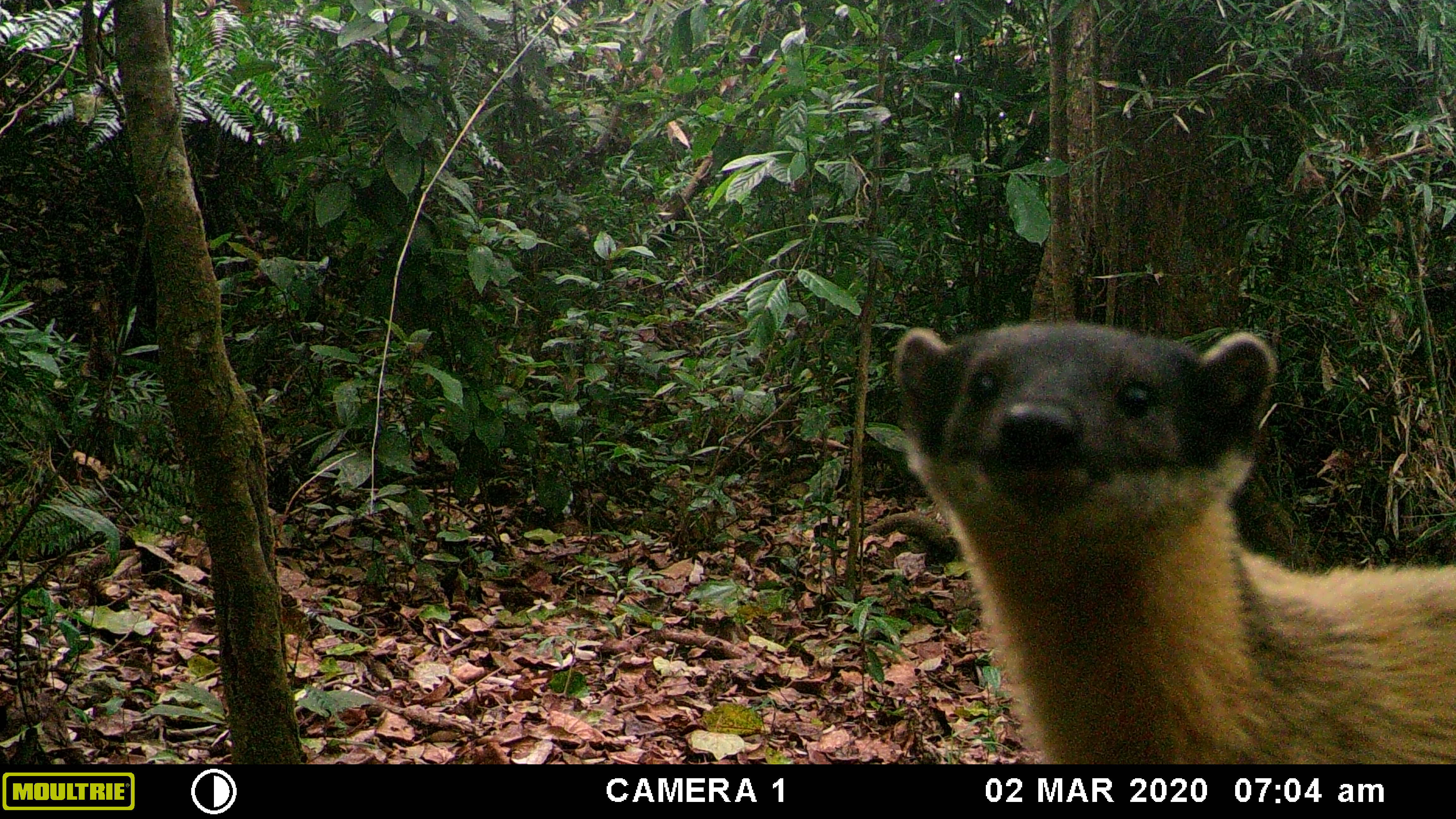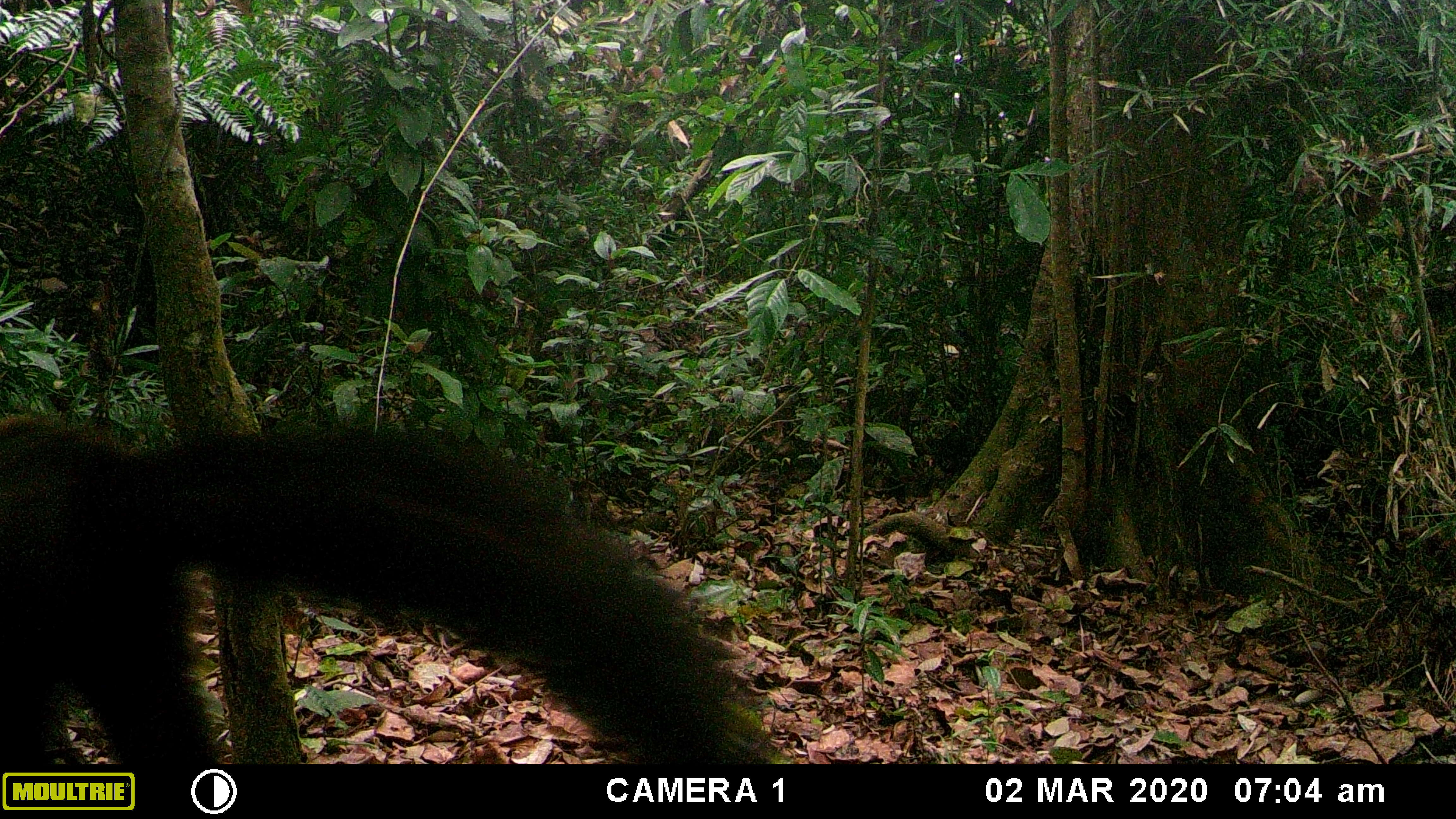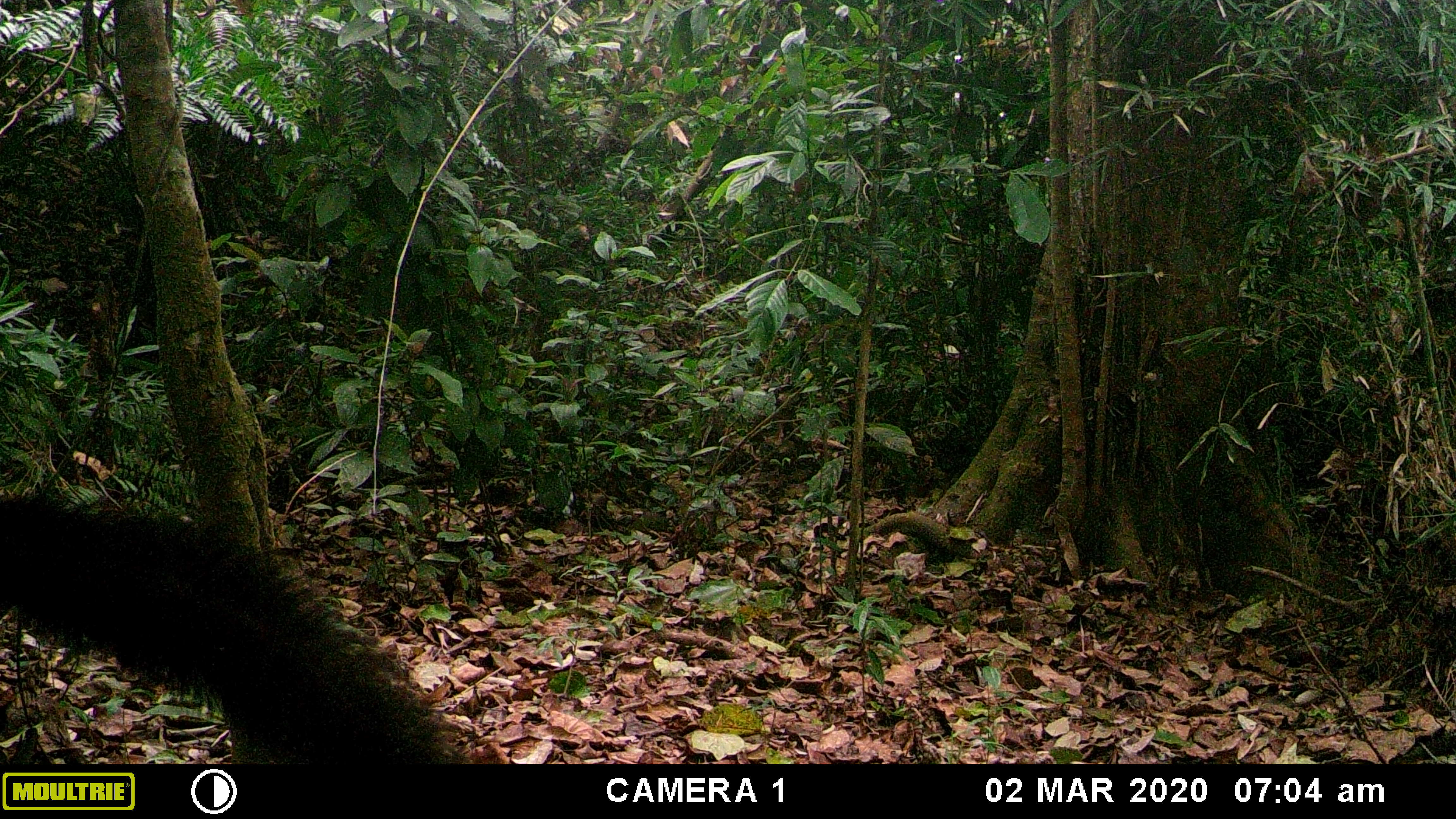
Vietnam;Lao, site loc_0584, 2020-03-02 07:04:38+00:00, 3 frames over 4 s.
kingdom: Animalia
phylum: Chordata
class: Mammalia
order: Carnivora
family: Mustelidae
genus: Martes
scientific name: Martes flavigula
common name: yellow-throated marten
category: yellow throated marten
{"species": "yellow throated marten (yellow-throated marten) (Martes flavigula)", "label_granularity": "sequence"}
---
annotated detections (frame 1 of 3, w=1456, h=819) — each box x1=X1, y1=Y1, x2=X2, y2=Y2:
yellow throated marten: x1=895, y1=325, x2=1455, y2=763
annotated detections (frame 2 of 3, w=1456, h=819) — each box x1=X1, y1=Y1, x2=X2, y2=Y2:
yellow throated marten: x1=0, y1=414, x2=793, y2=765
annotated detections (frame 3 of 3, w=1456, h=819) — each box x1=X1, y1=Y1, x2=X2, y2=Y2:
yellow throated marten: x1=0, y1=496, x2=457, y2=765